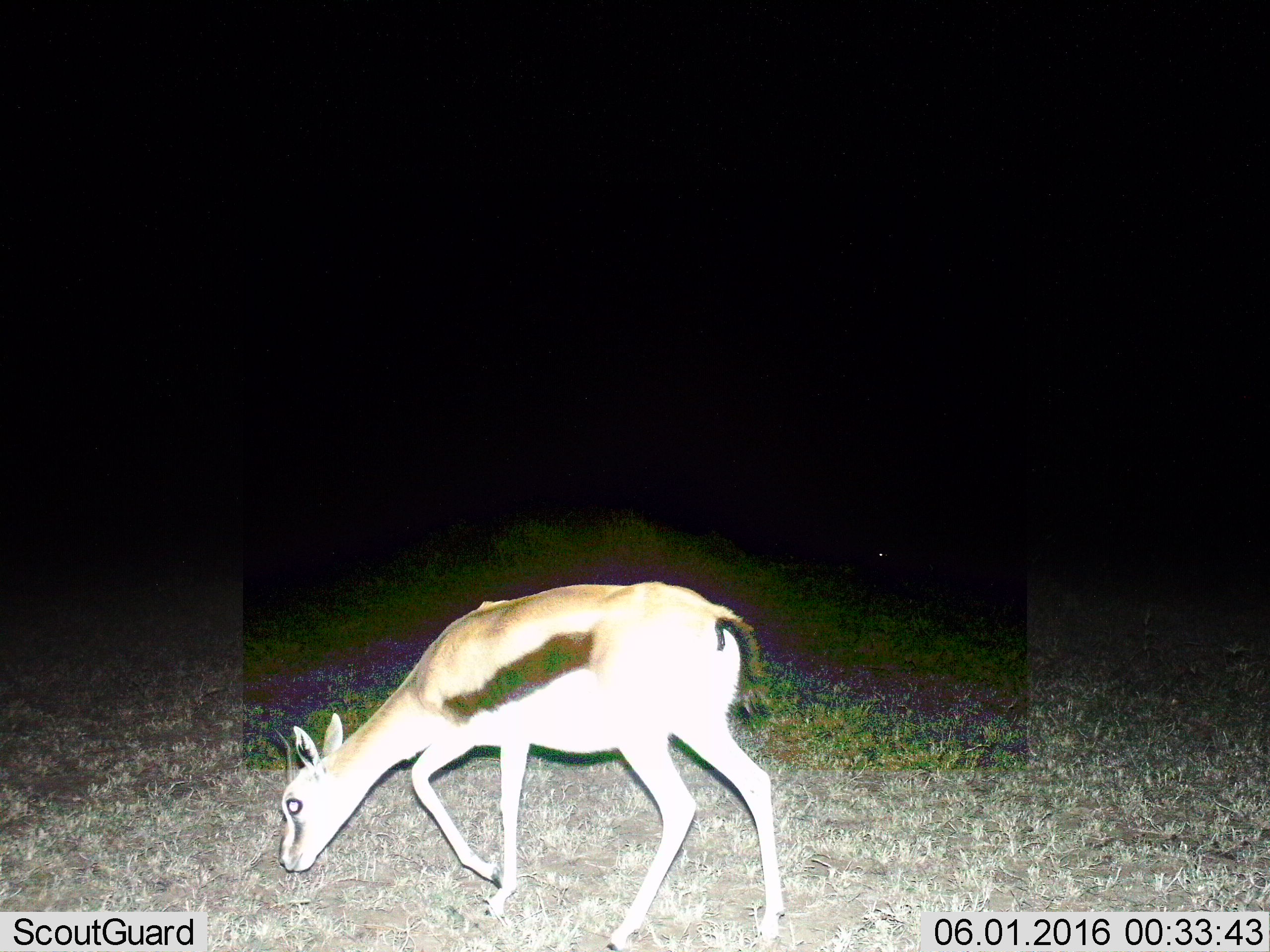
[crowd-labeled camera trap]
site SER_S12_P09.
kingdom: Animalia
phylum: Chordata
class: Mammalia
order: Artiodactyla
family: Bovidae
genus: Eudorcas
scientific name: Eudorcas thomsonii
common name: thomson's gazelle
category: gazellethomsons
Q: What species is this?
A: Gazellethomsons (thomson's gazelle) (Eudorcas thomsonii).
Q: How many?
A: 1.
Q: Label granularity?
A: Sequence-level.